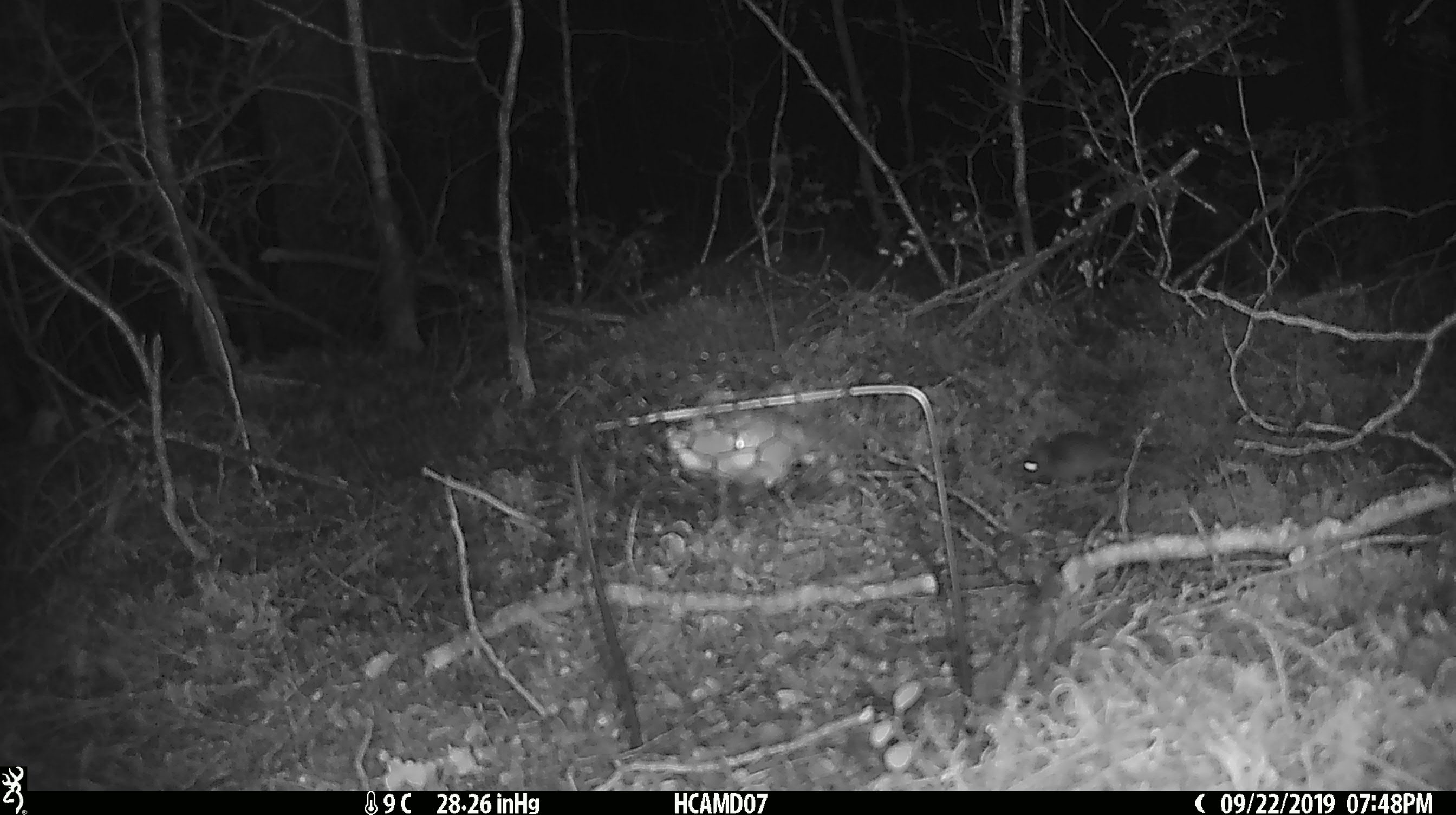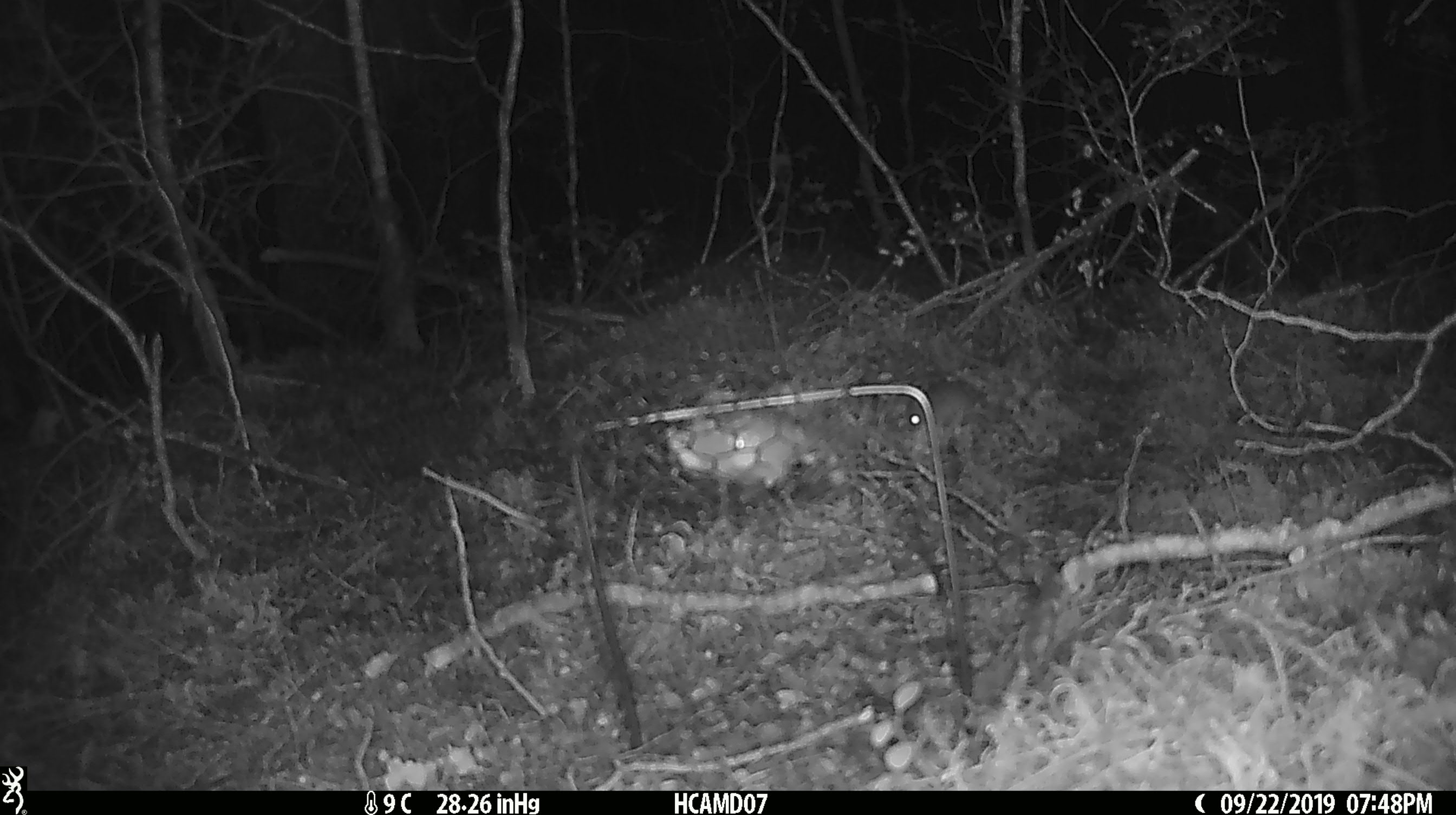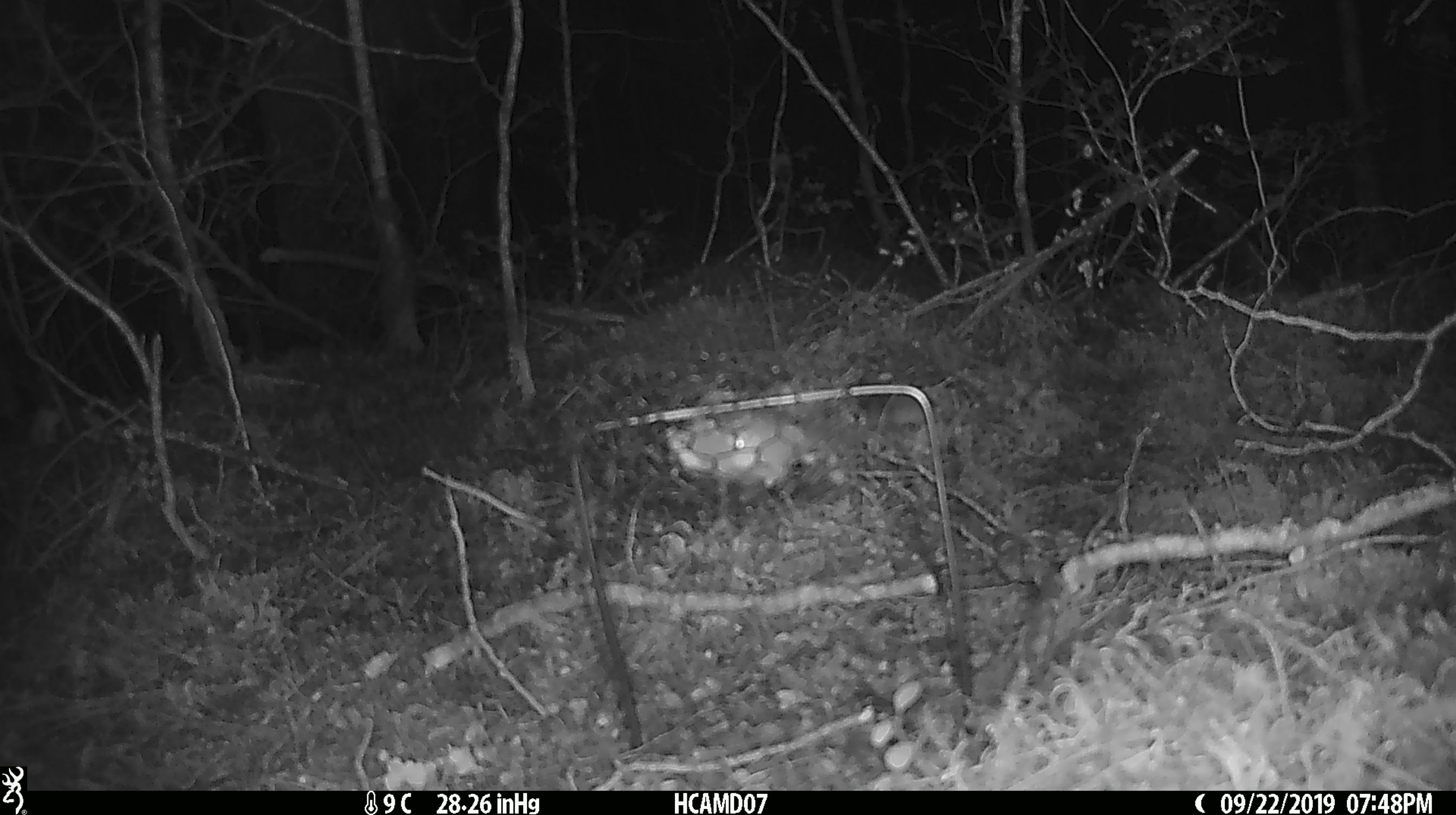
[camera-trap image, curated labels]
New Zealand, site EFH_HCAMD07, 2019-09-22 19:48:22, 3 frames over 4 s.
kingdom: Animalia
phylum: Chordata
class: Mammalia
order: Rodentia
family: Muridae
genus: Mus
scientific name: Mus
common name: mouse